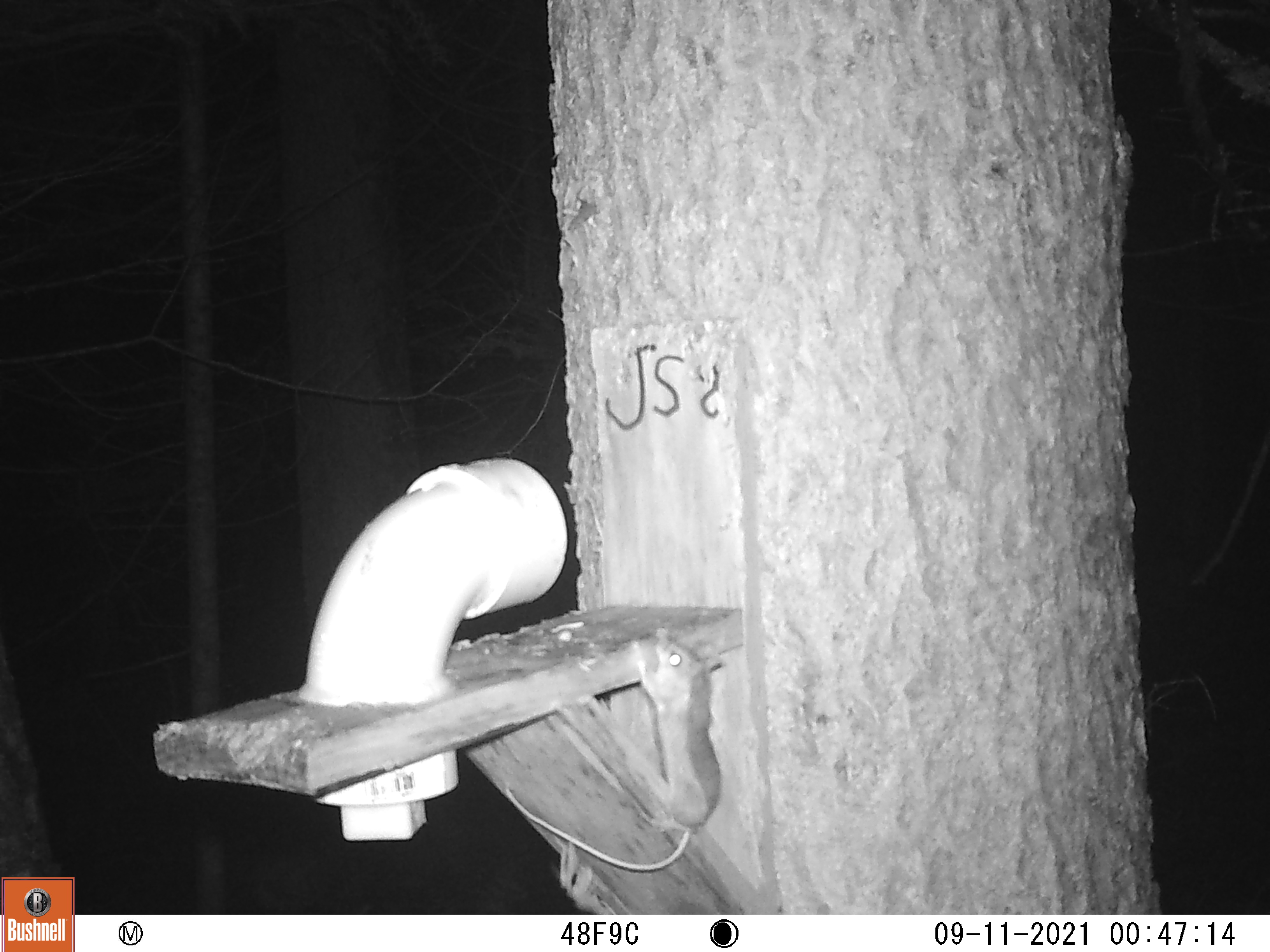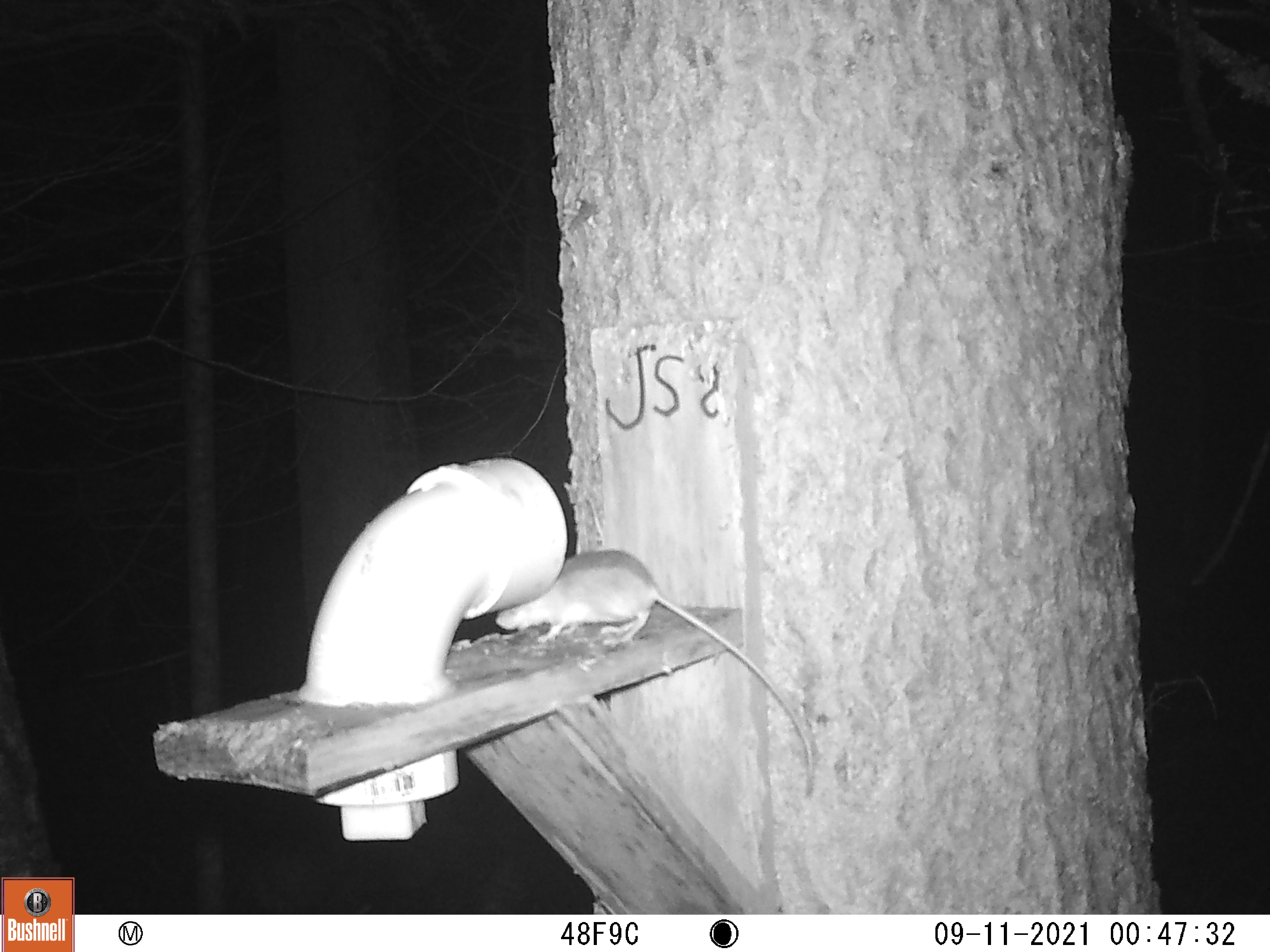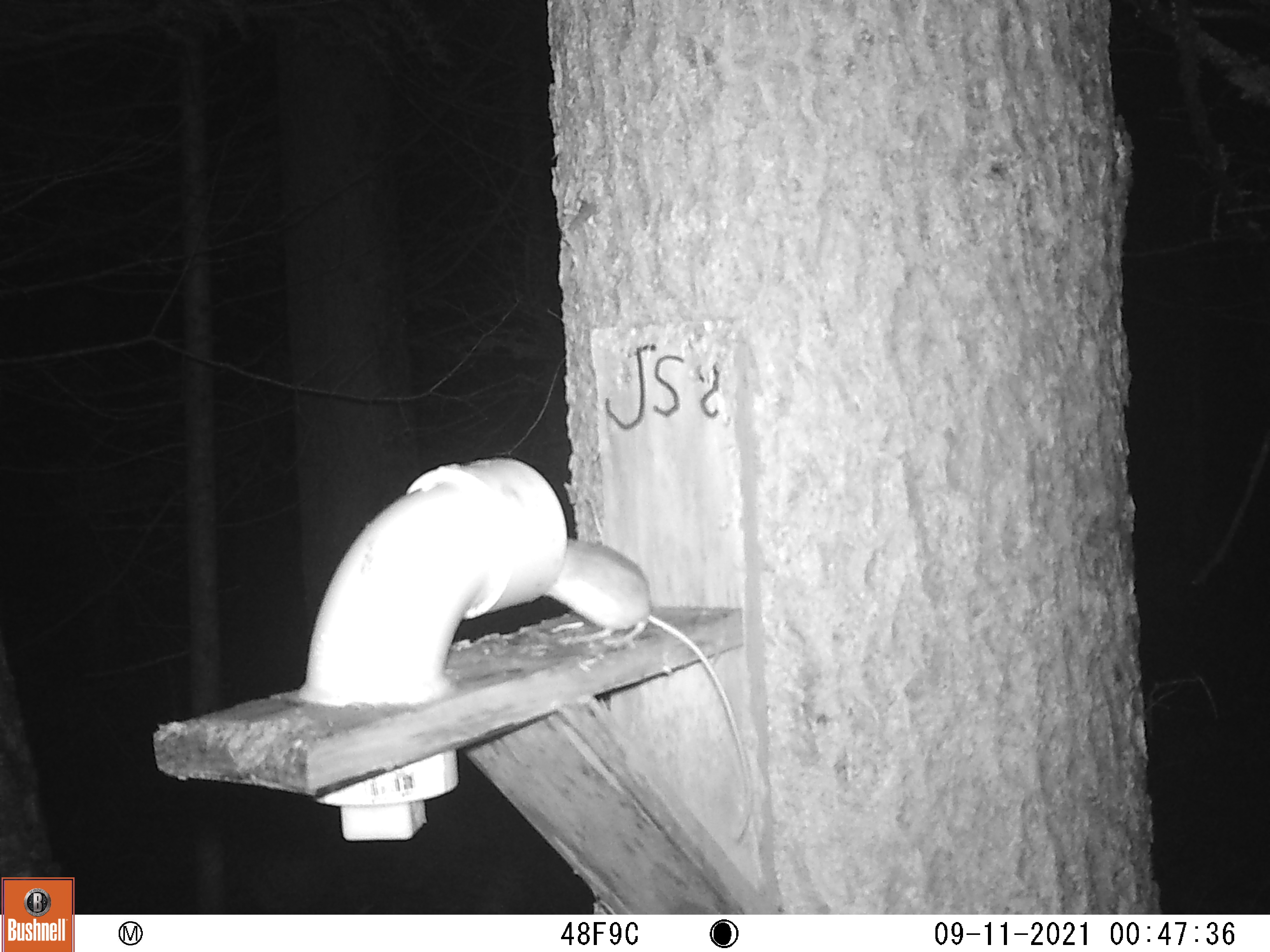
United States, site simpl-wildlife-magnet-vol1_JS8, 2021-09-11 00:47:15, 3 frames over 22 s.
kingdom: Animalia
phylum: Chordata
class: Mammalia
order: Rodentia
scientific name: Rodentia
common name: mouse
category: mouse sp.